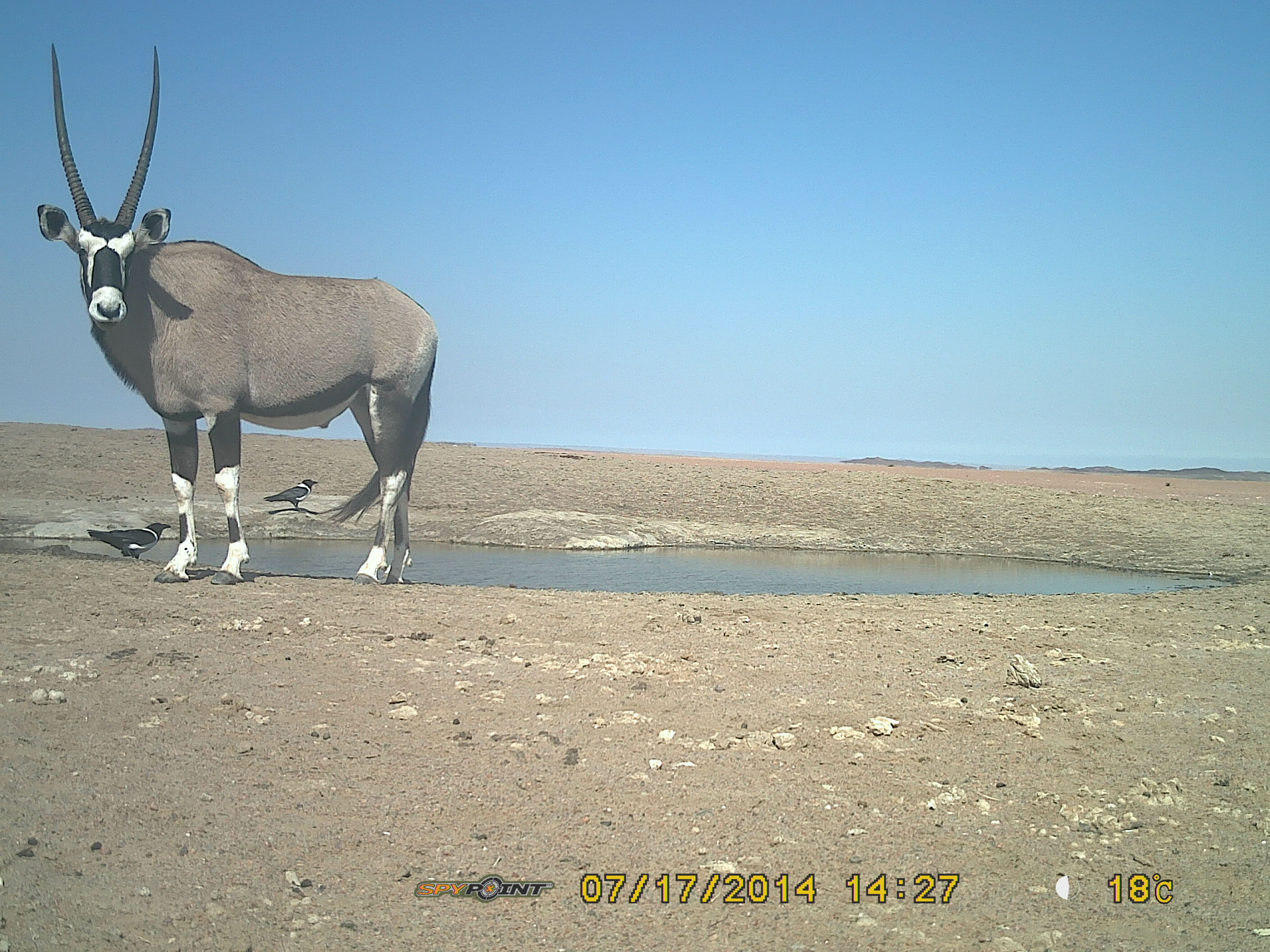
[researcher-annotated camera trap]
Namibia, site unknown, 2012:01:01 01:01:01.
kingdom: Animalia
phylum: Chordata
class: Mammalia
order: Artiodactyla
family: Bovidae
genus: Oryx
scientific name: Oryx gazella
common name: gemsbok